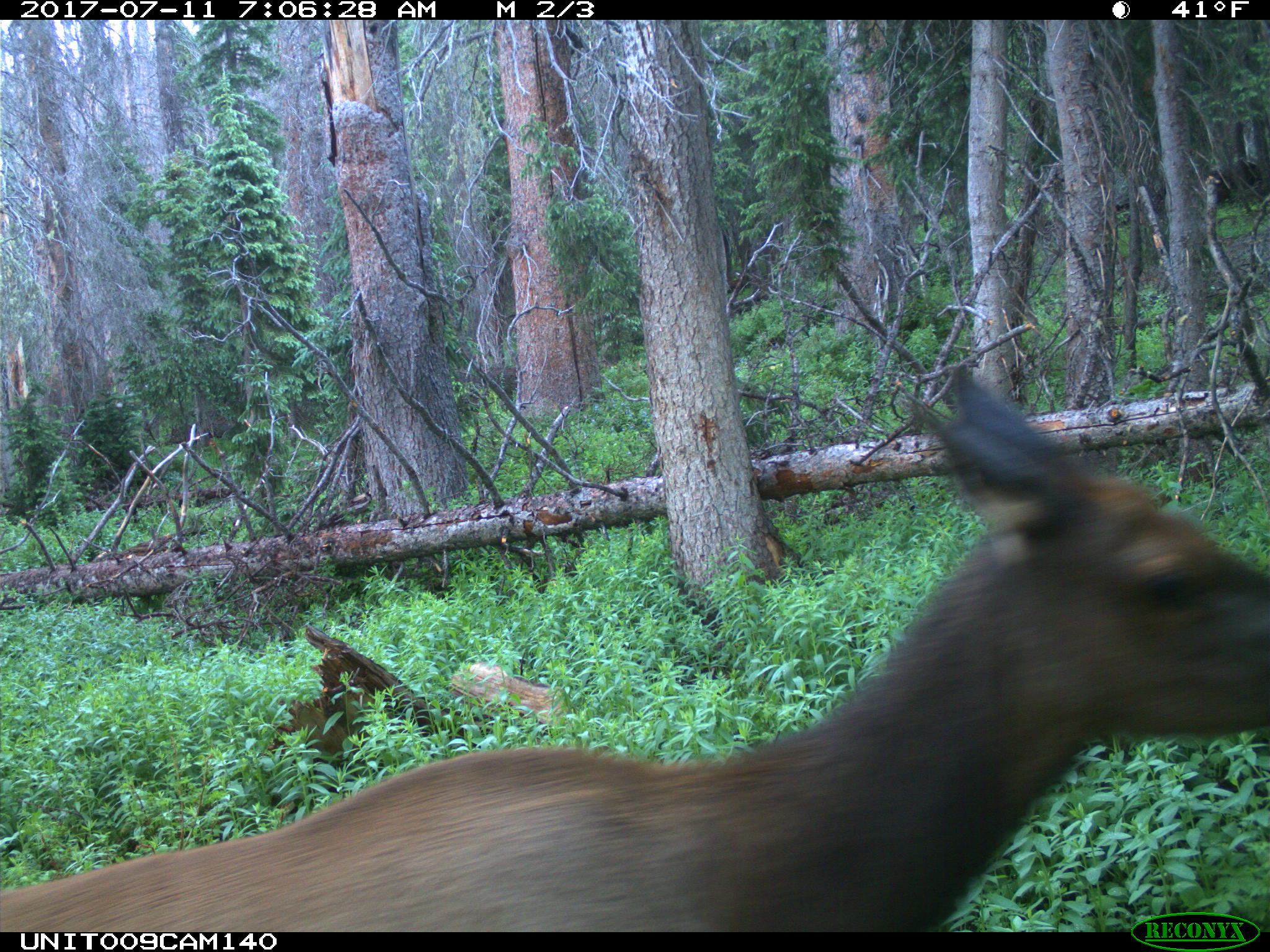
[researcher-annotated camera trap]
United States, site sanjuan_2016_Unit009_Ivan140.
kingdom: Animalia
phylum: Chordata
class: Mammalia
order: Artiodactyla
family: Cervidae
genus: Cervus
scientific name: Cervus elaphus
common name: red deer